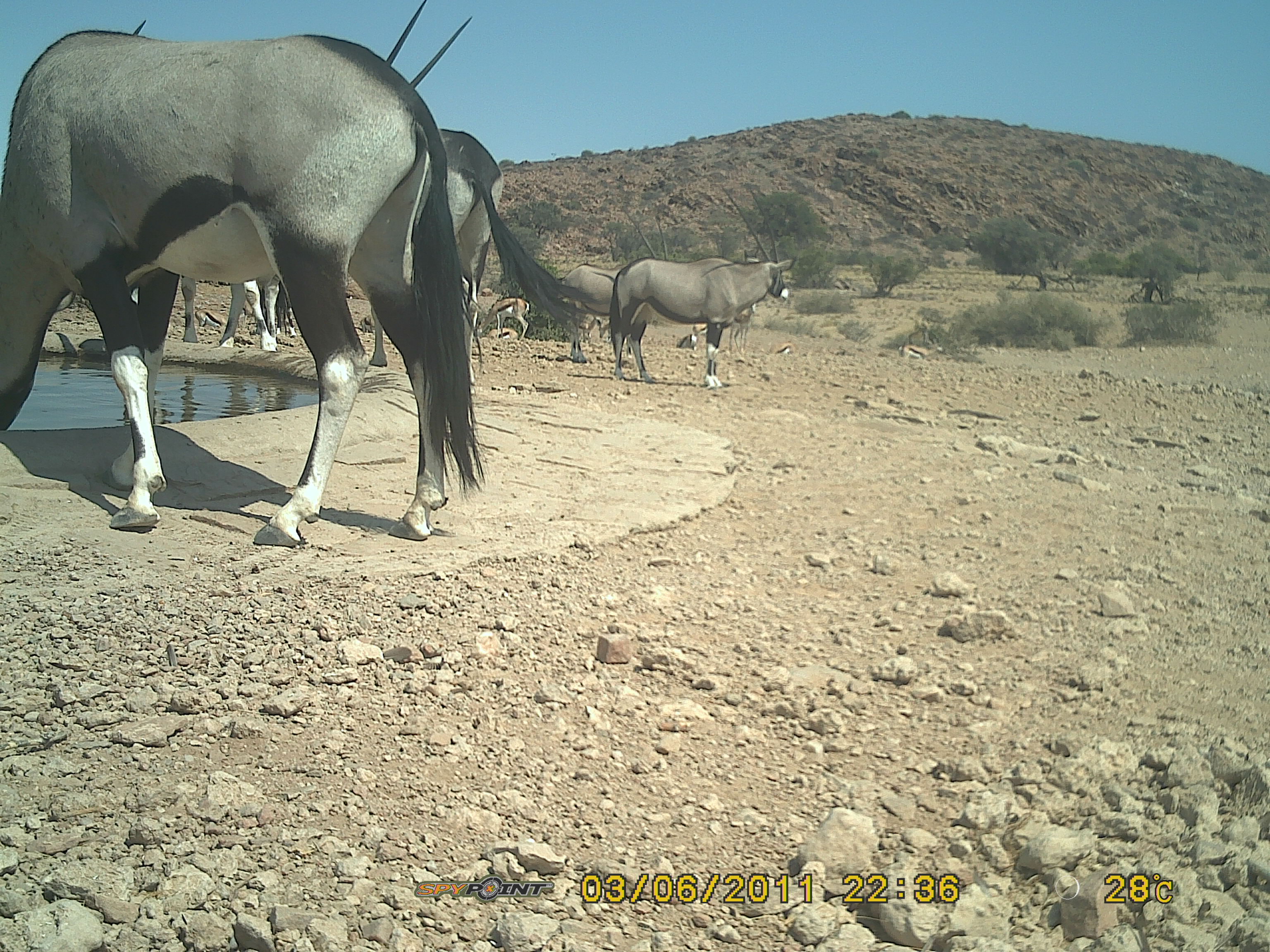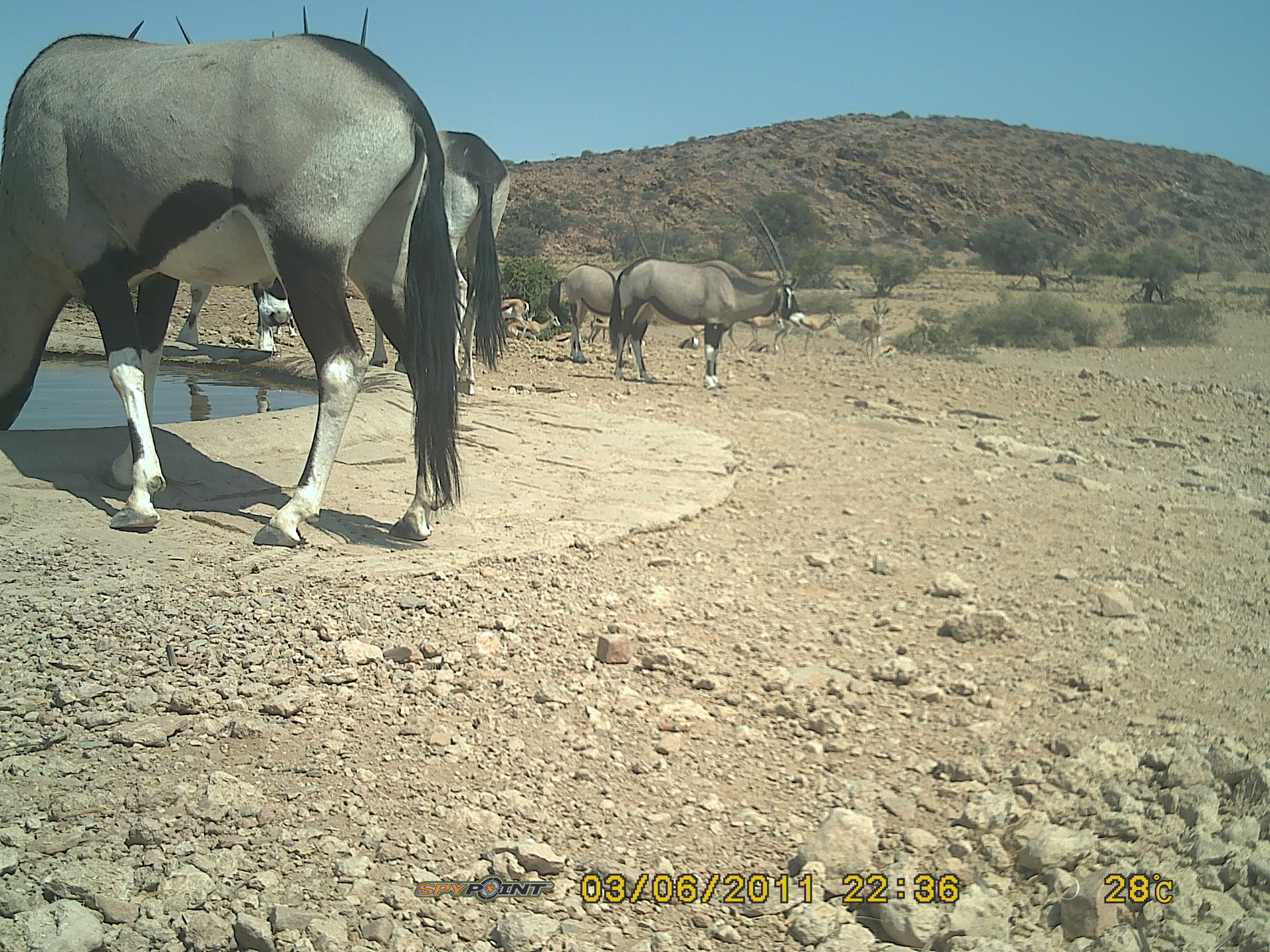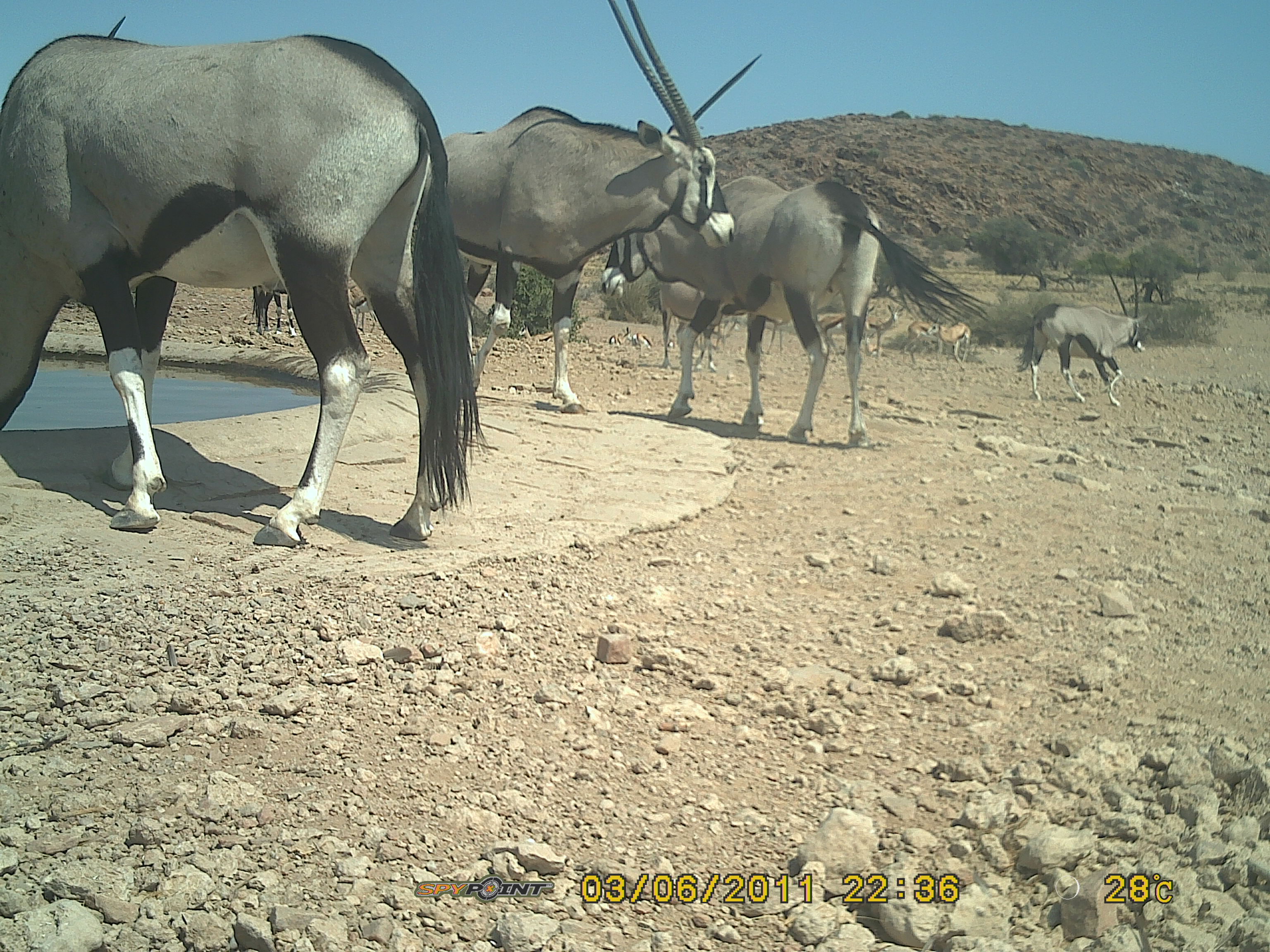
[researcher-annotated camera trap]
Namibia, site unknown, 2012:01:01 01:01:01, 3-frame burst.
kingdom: Animalia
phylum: Chordata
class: Mammalia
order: Artiodactyla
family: Bovidae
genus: Oryx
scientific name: Oryx gazella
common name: gemsbok